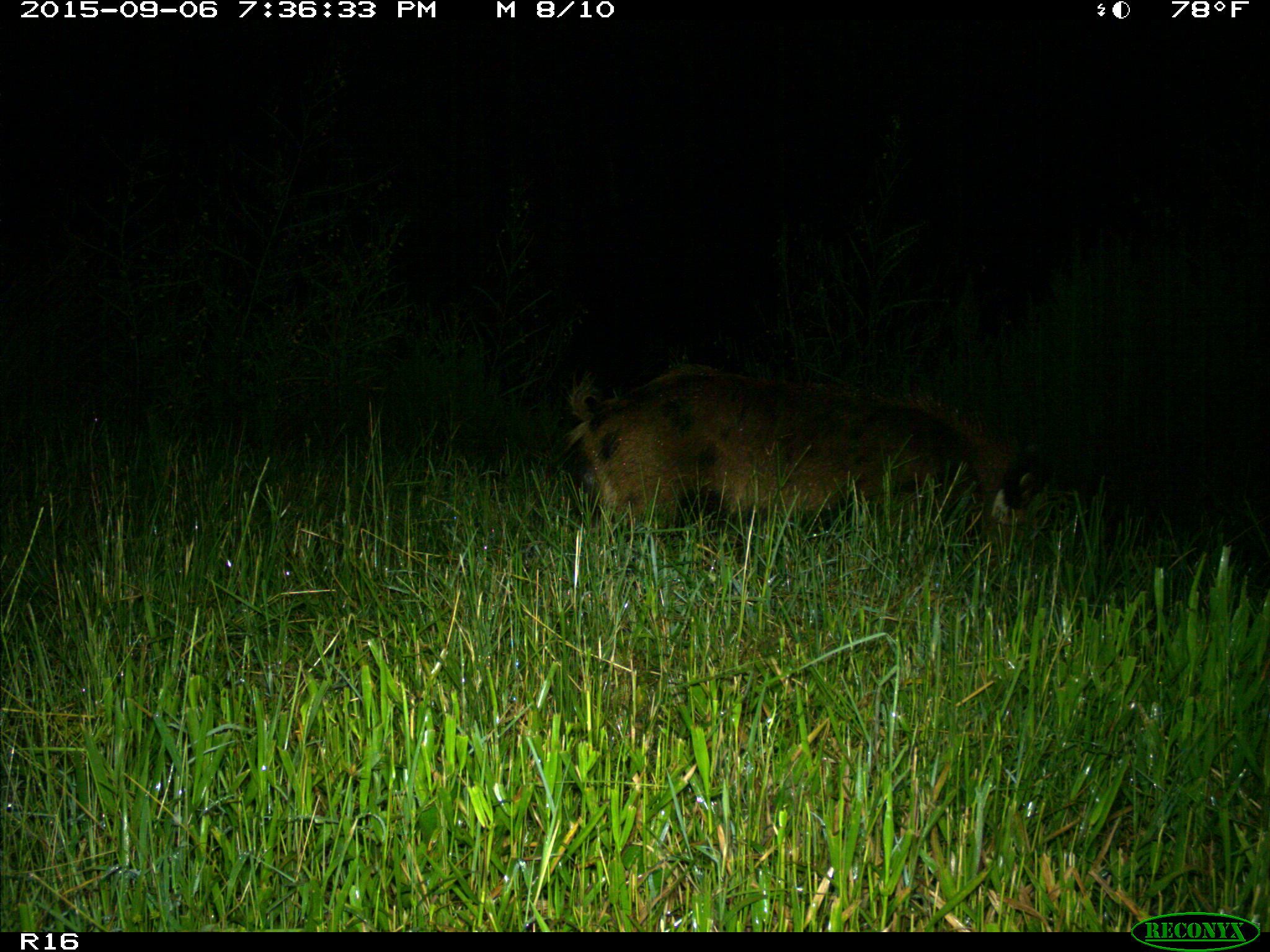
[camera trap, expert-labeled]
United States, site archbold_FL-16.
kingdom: Animalia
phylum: Chordata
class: Mammalia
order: Artiodactyla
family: Suidae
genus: Sus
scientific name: Sus scrofa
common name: wild boar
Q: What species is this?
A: Sus scrofa (wild boar).